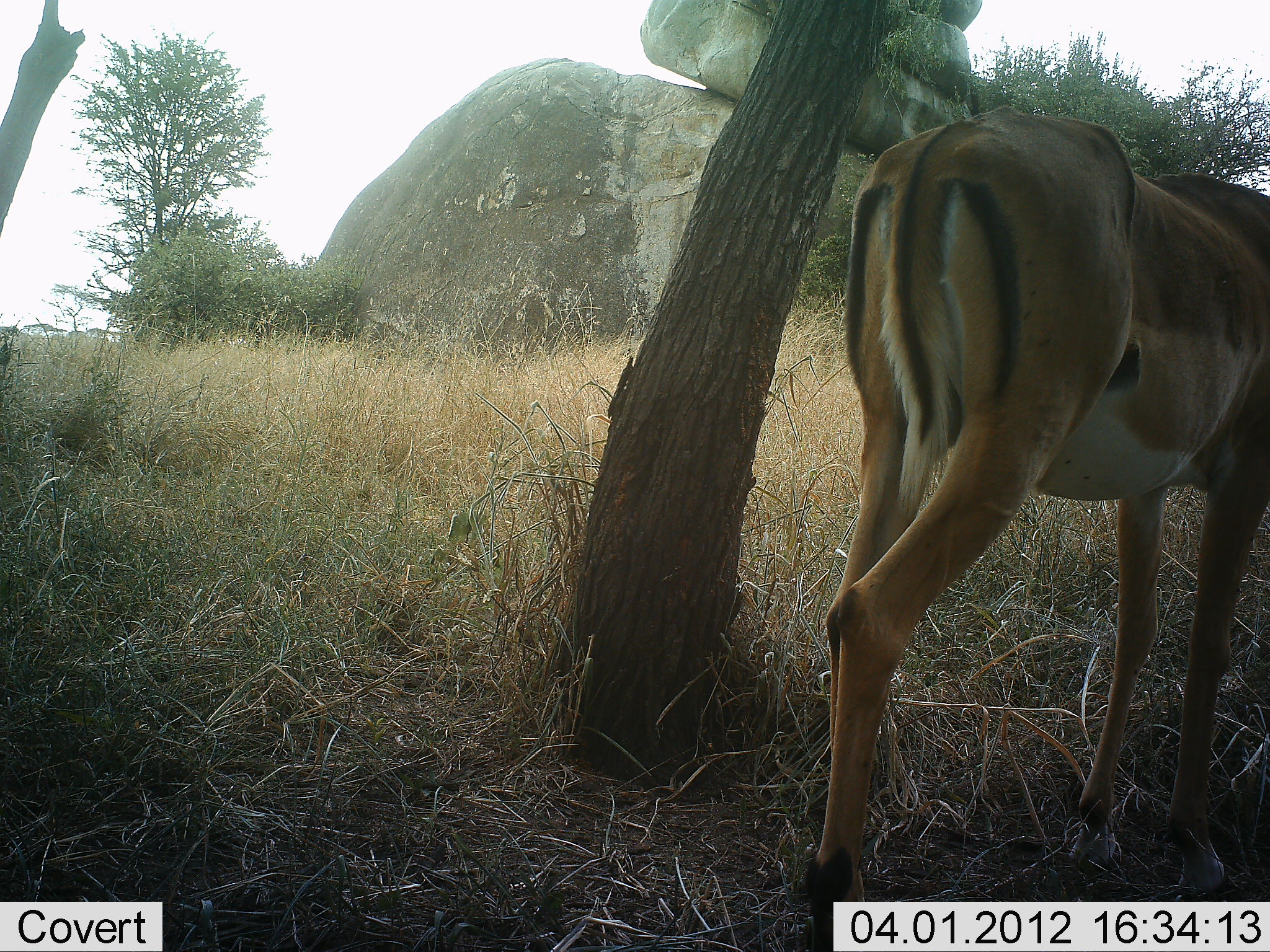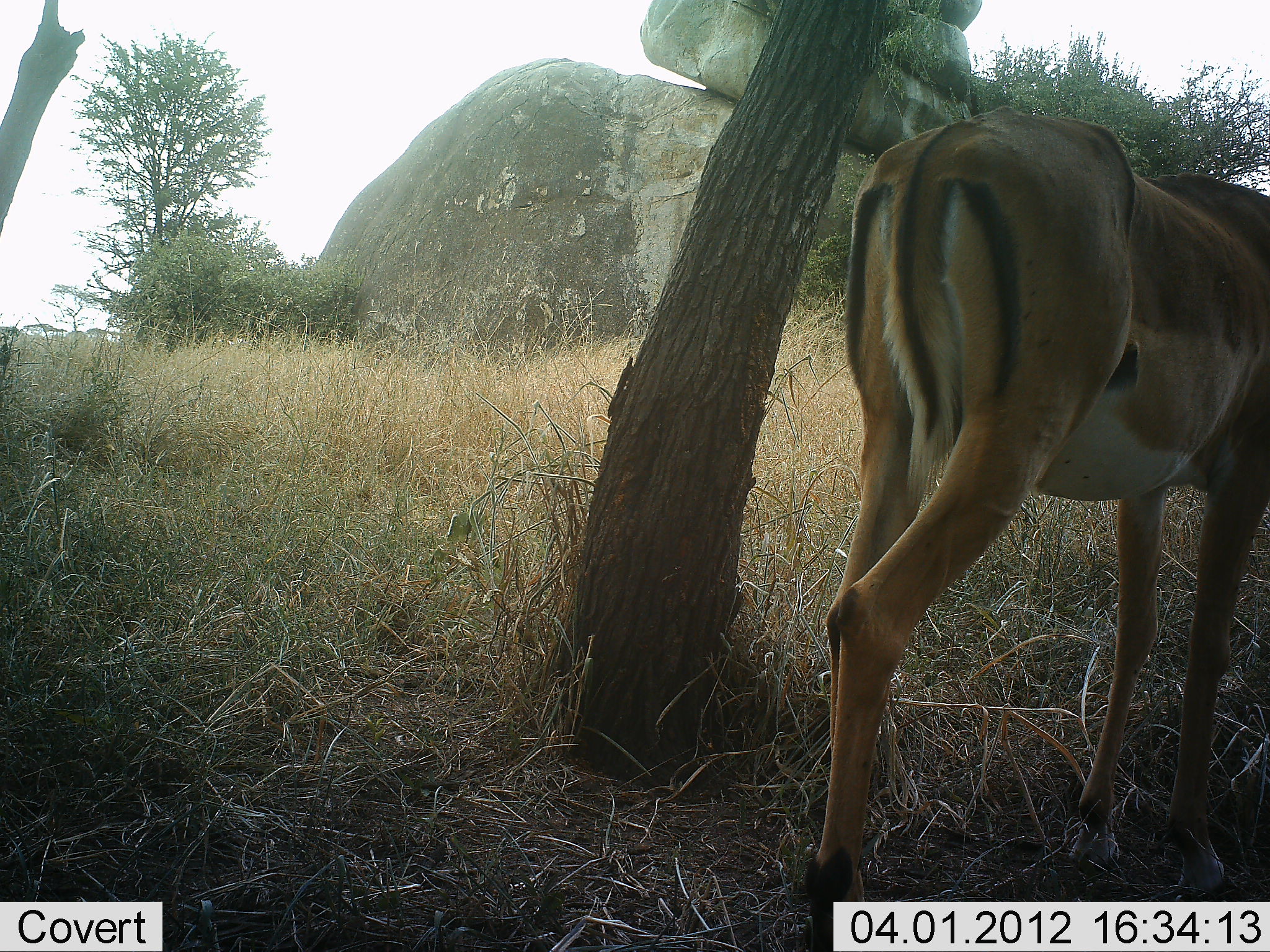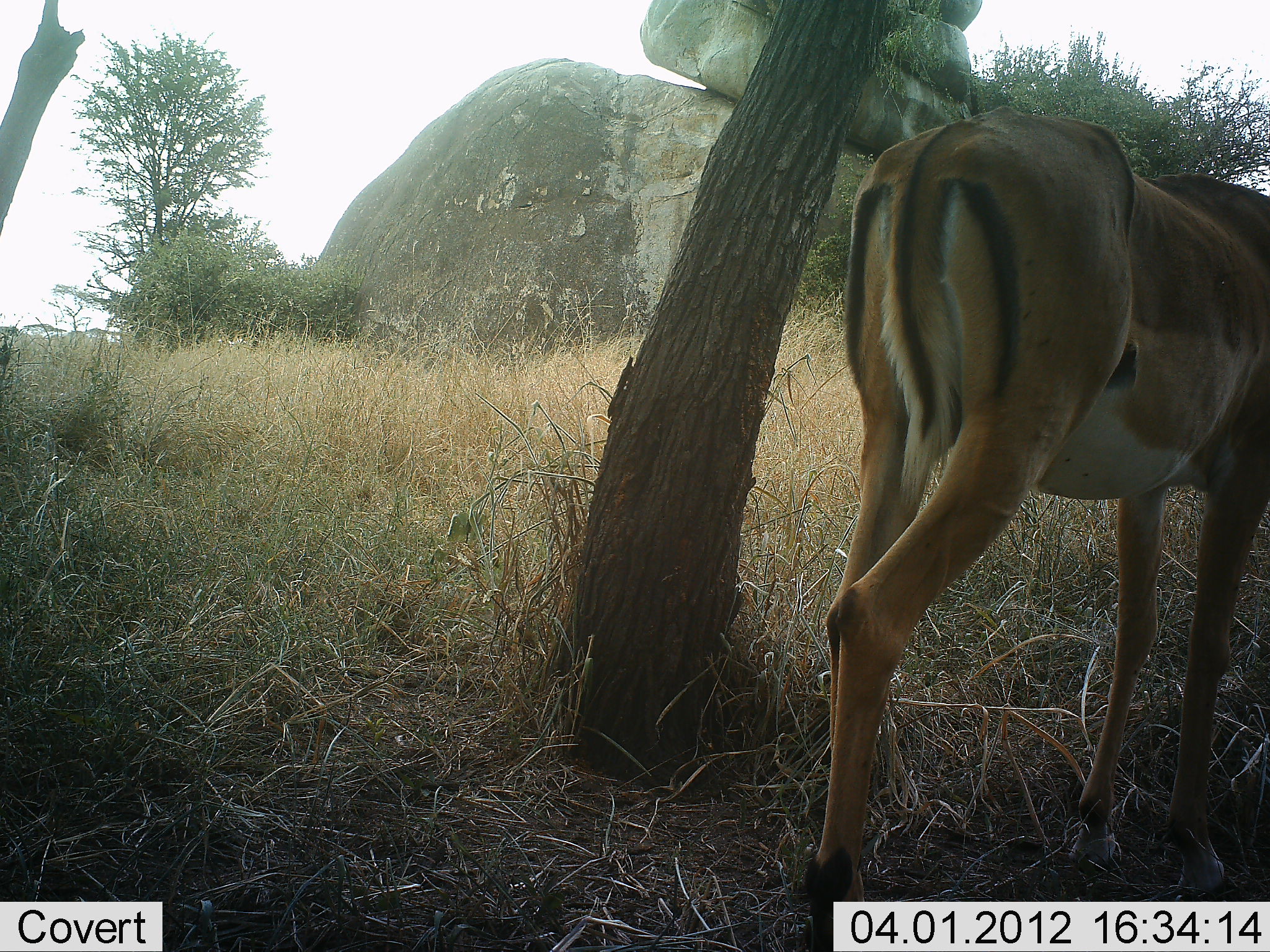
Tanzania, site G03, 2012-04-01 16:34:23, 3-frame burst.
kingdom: Animalia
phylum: Chordata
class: Mammalia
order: Artiodactyla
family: Bovidae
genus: Aepyceros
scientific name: Aepyceros melampus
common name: impala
Impala (Aepyceros melampus), count 1. Behavior (volunteer vote fractions): standing 96%, resting 0%, moving 4%, interacting 0%. Young present (vote fraction): 0%. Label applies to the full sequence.